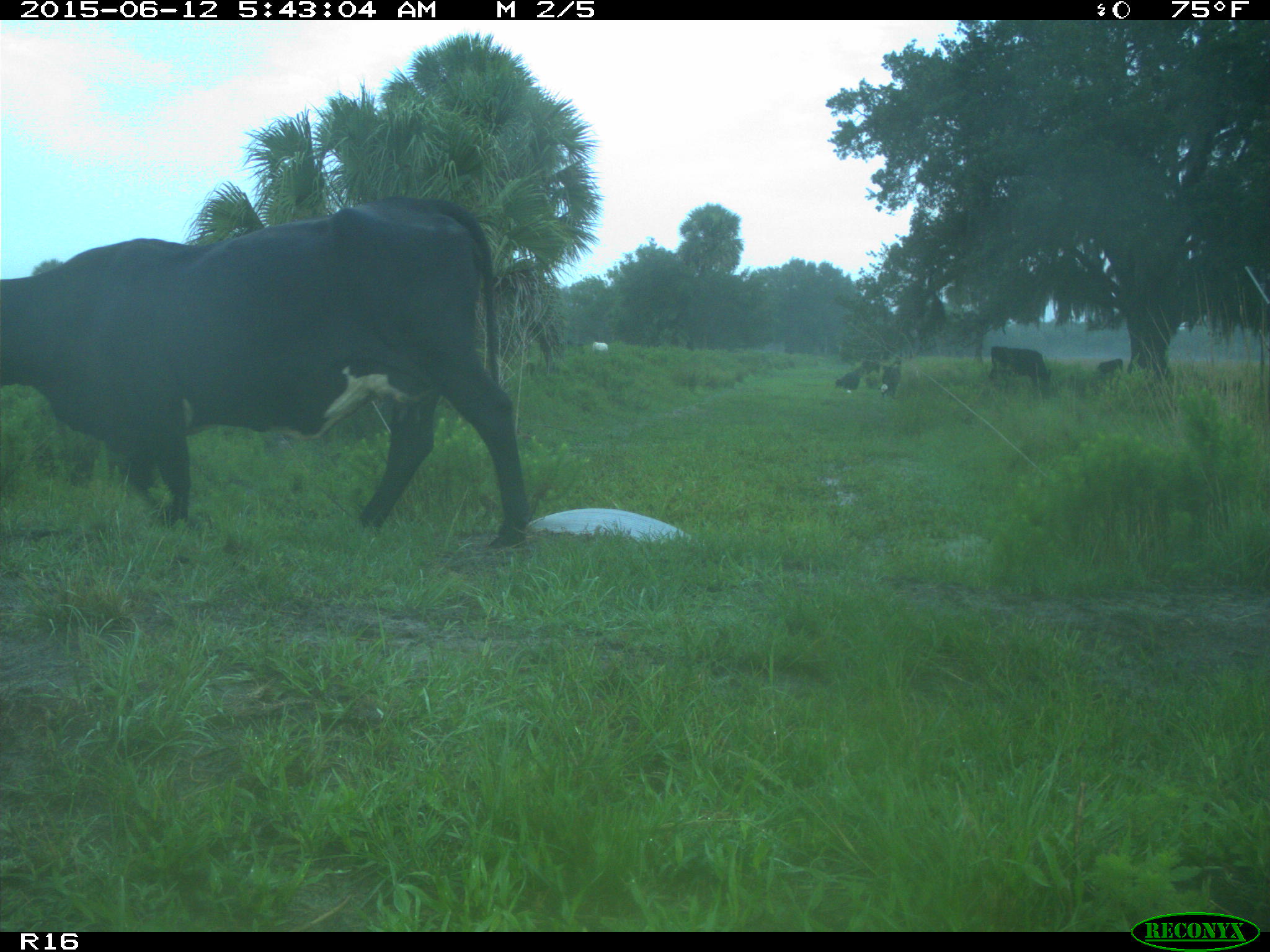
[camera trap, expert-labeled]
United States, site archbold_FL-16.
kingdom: Animalia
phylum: Chordata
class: Mammalia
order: Artiodactyla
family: Bovidae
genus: Bos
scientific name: Bos taurus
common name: domestic cow